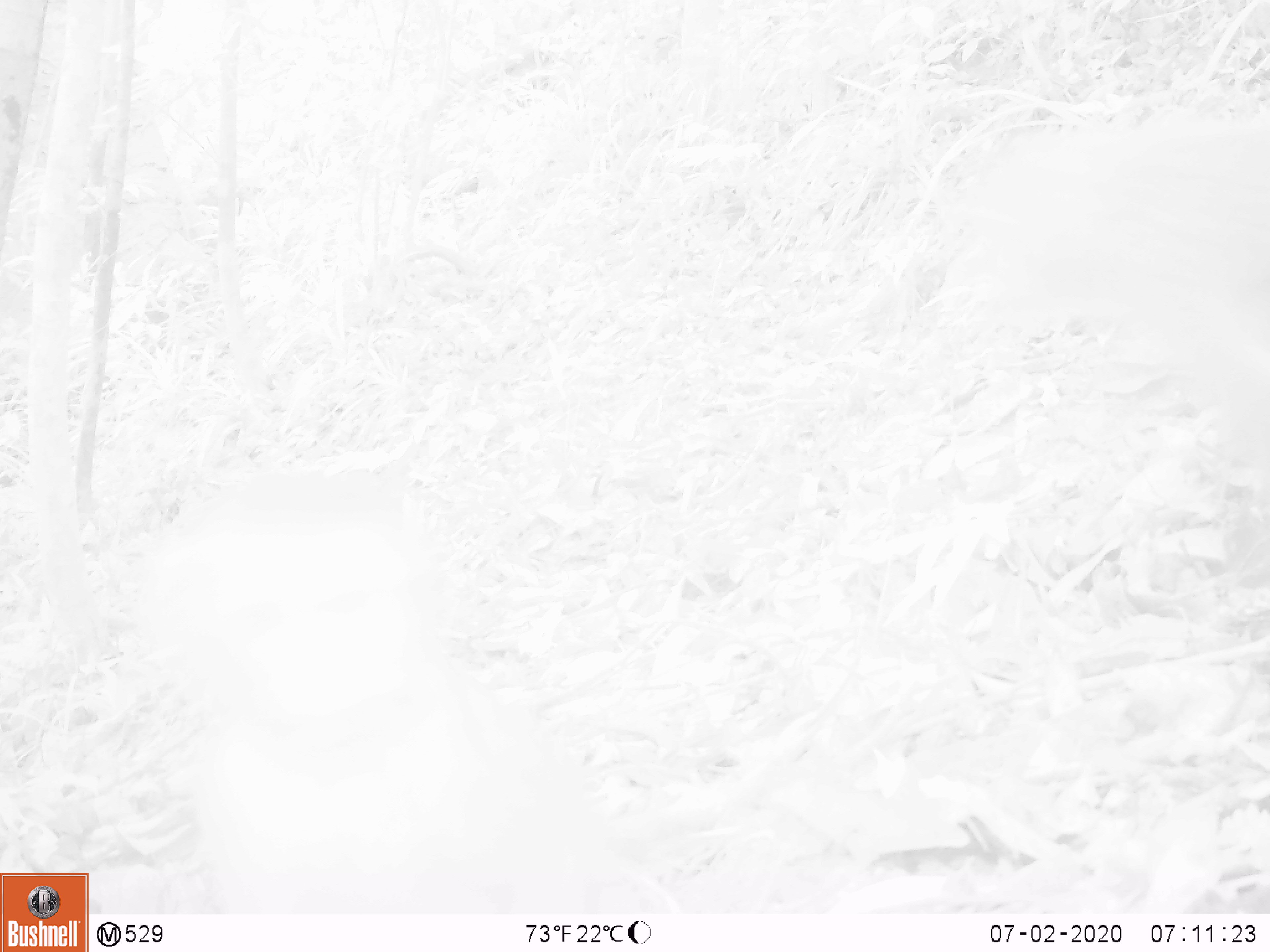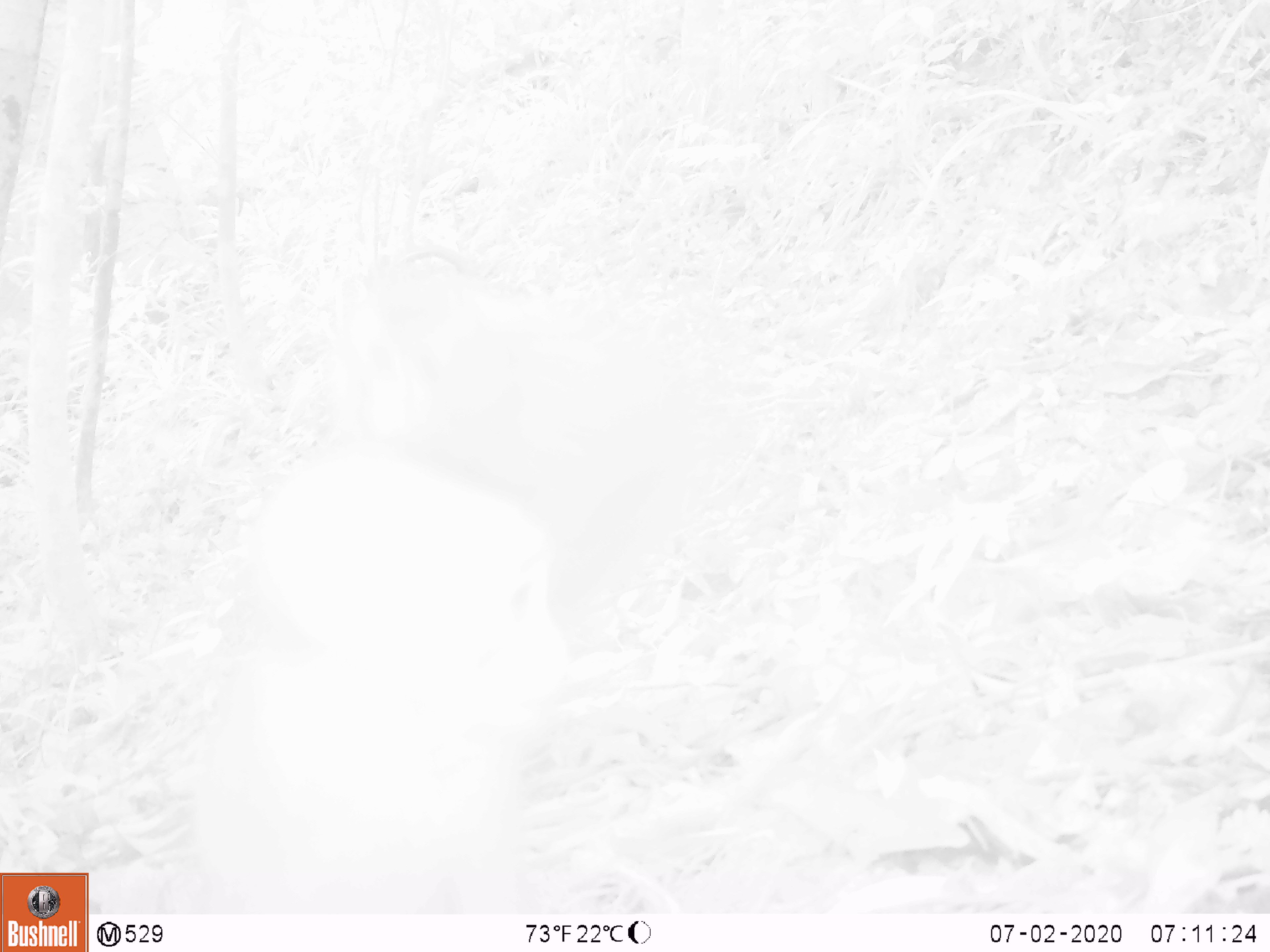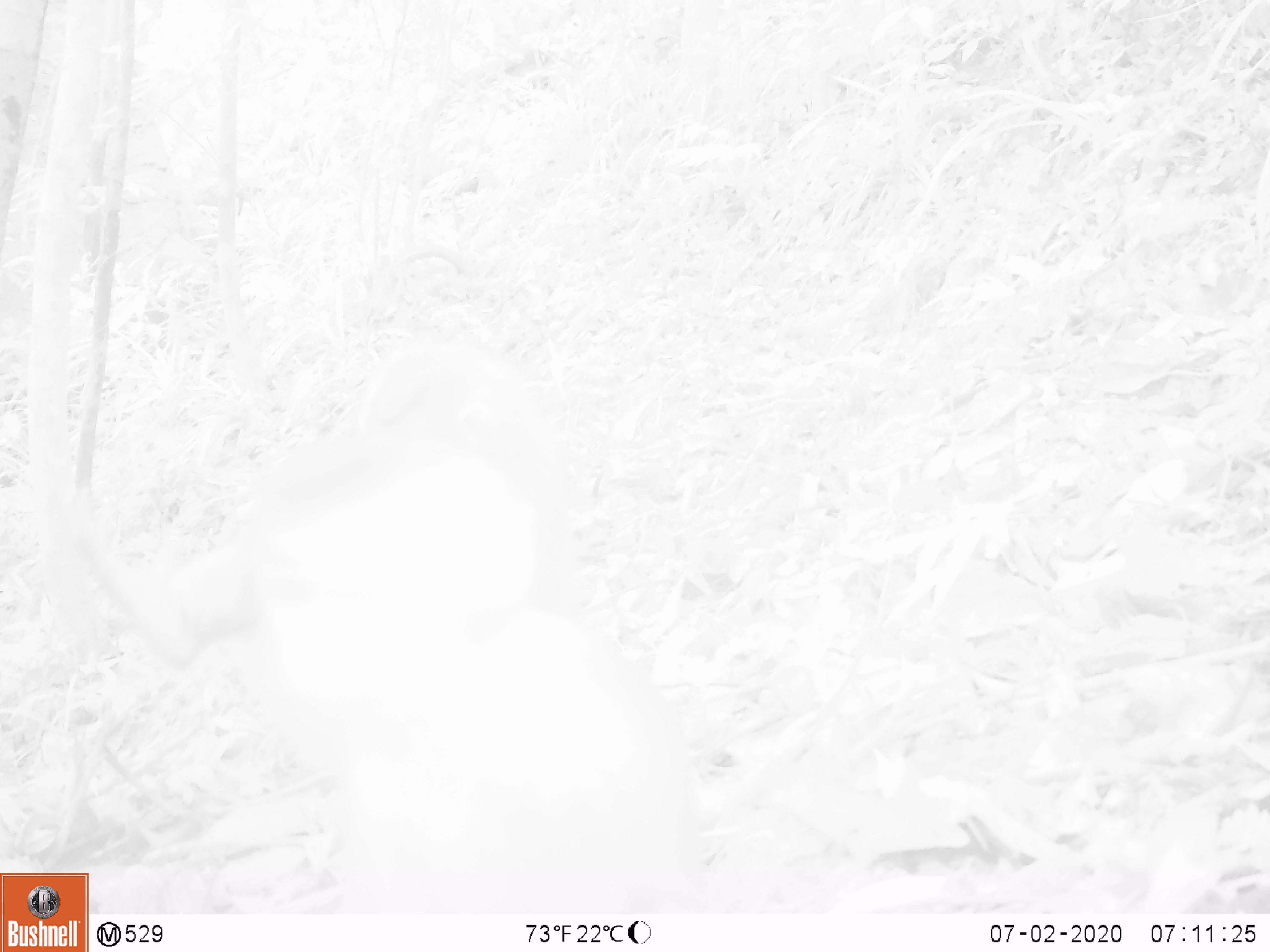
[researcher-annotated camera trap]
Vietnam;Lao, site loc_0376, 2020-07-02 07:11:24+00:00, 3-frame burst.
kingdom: Animalia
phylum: Chordata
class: Mammalia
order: Primates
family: Cercopithecidae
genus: Macaca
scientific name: Macaca nemestrina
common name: pig-tailed macaque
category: pig tailed macaque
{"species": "pig tailed macaque (pig-tailed macaque) (Macaca nemestrina)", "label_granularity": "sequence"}